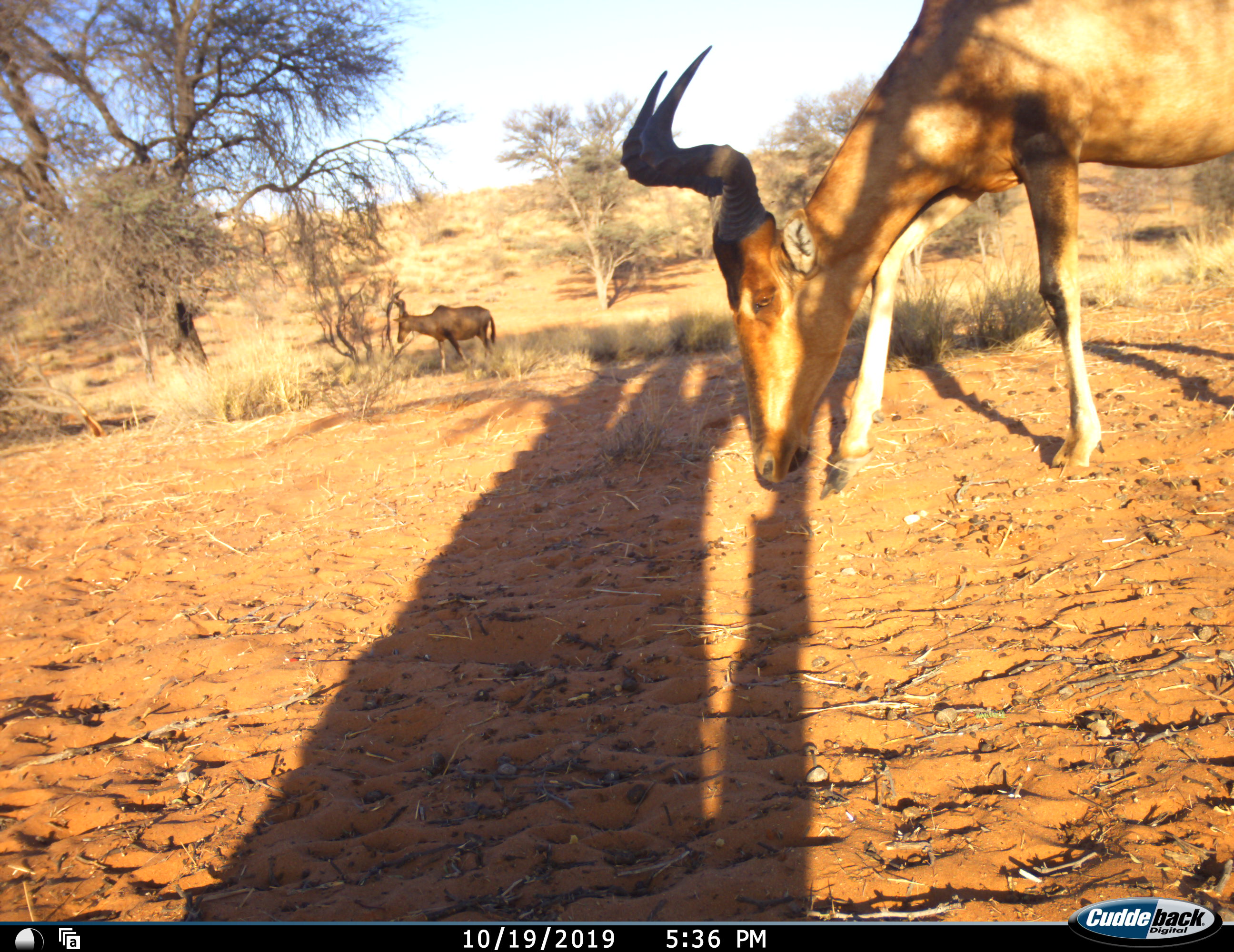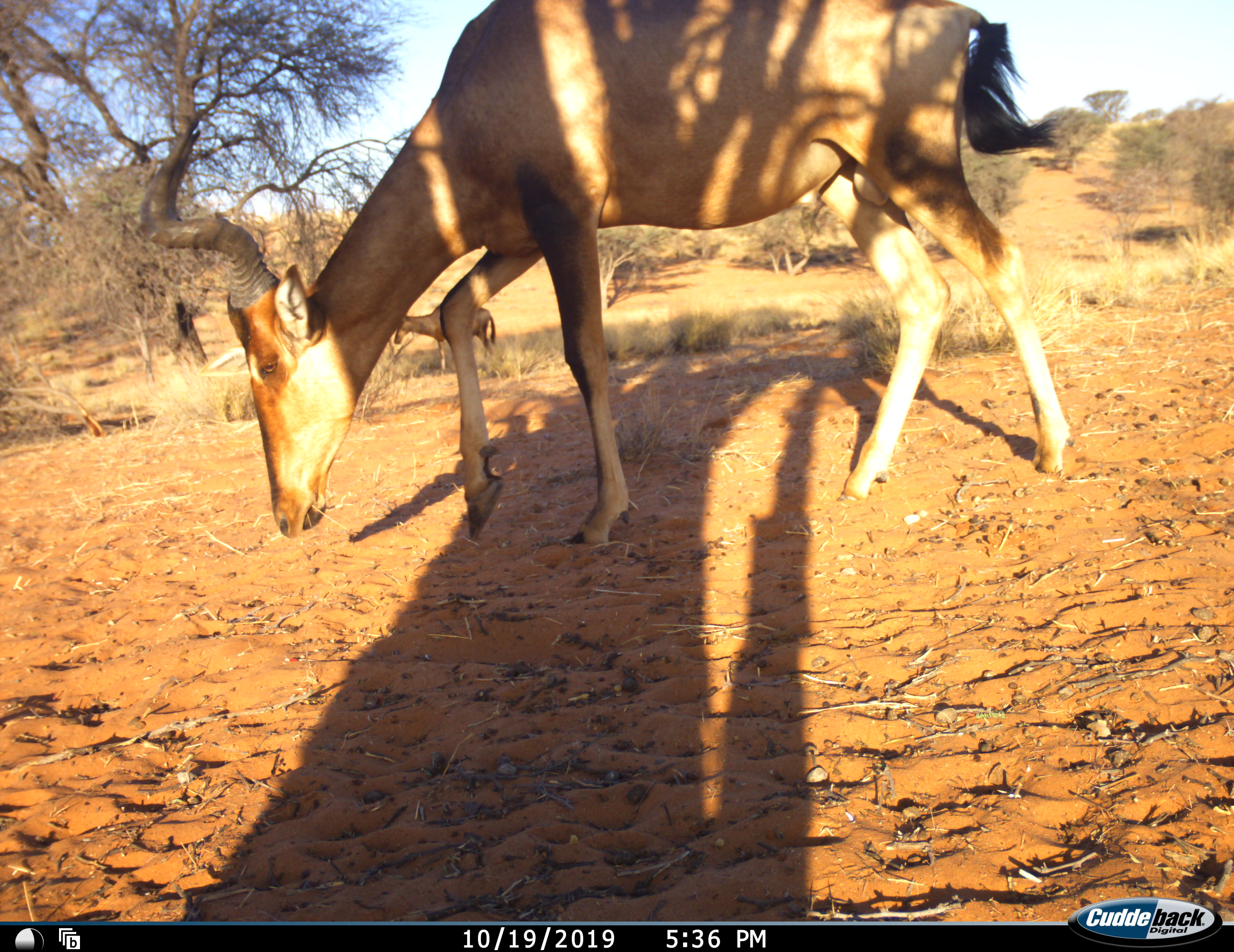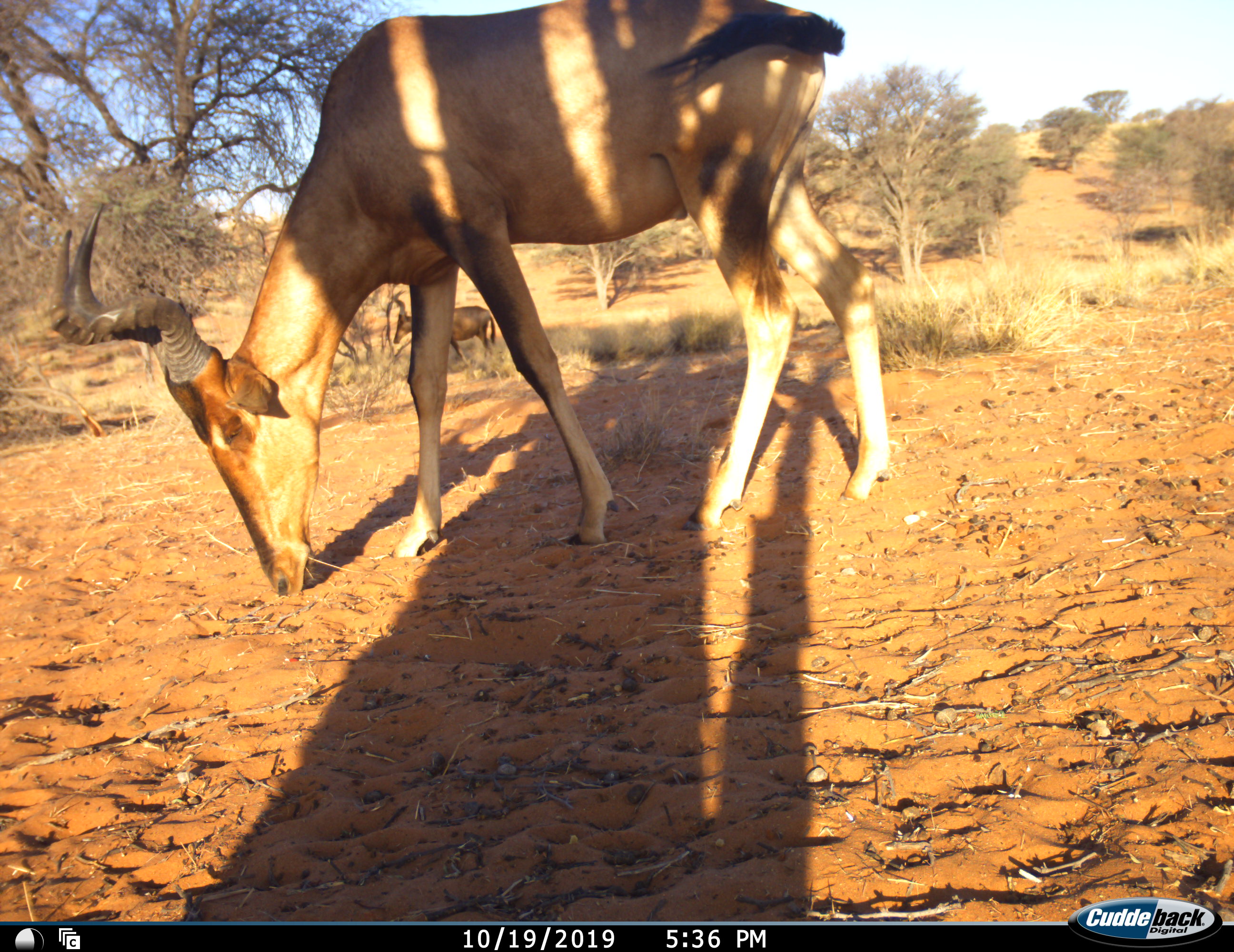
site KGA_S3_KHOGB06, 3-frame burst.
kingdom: Animalia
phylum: Chordata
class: Mammalia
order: Artiodactyla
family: Bovidae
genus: Alcelaphus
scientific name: Alcelaphus buselaphus caama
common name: red hartebeest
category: hartebeestred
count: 2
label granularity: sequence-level